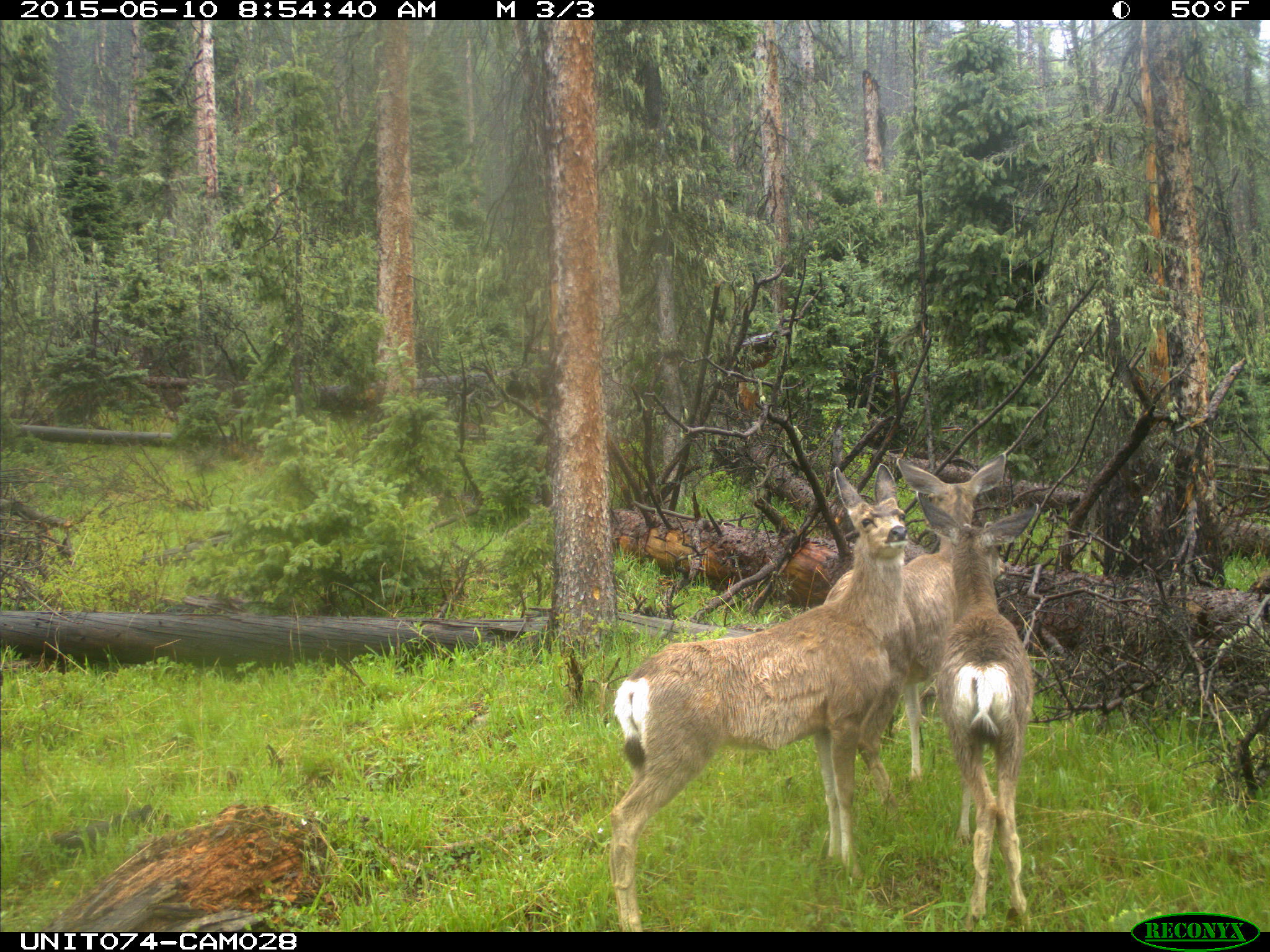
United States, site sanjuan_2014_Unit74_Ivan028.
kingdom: Animalia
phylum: Chordata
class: Mammalia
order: Artiodactyla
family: Cervidae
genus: Odocoileus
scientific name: Odocoileus hemionus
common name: mule deer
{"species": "Odocoileus hemionus (mule deer)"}